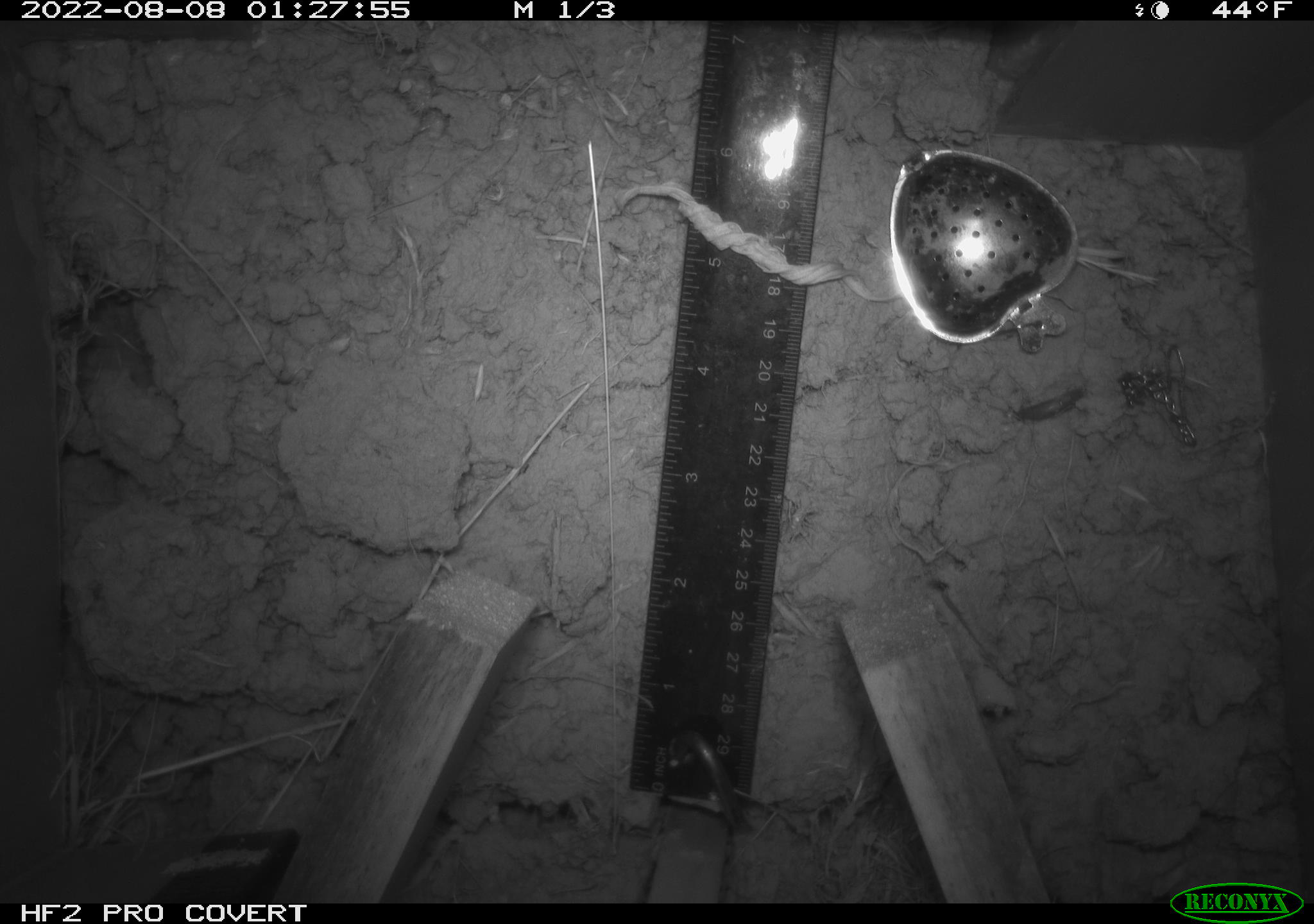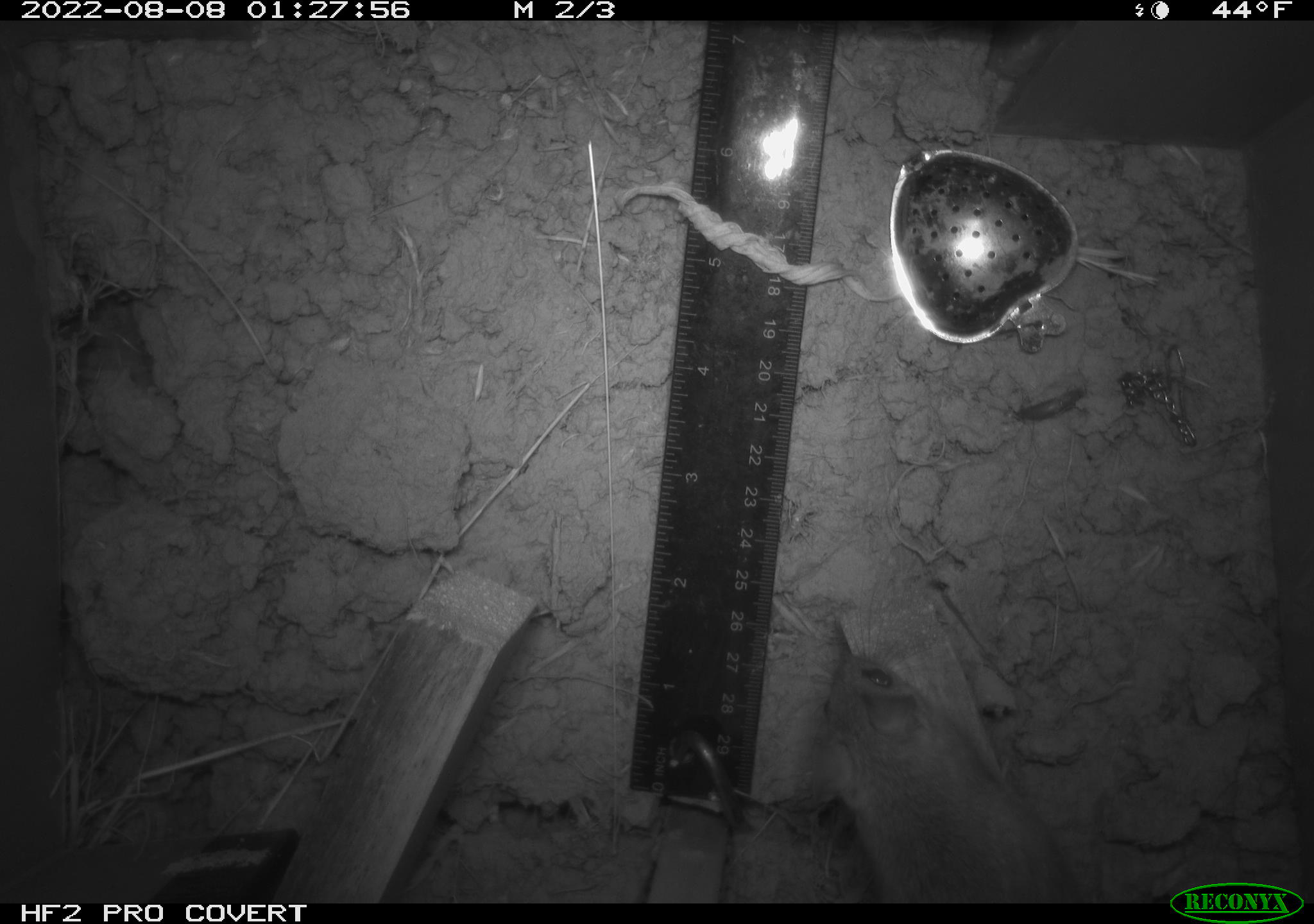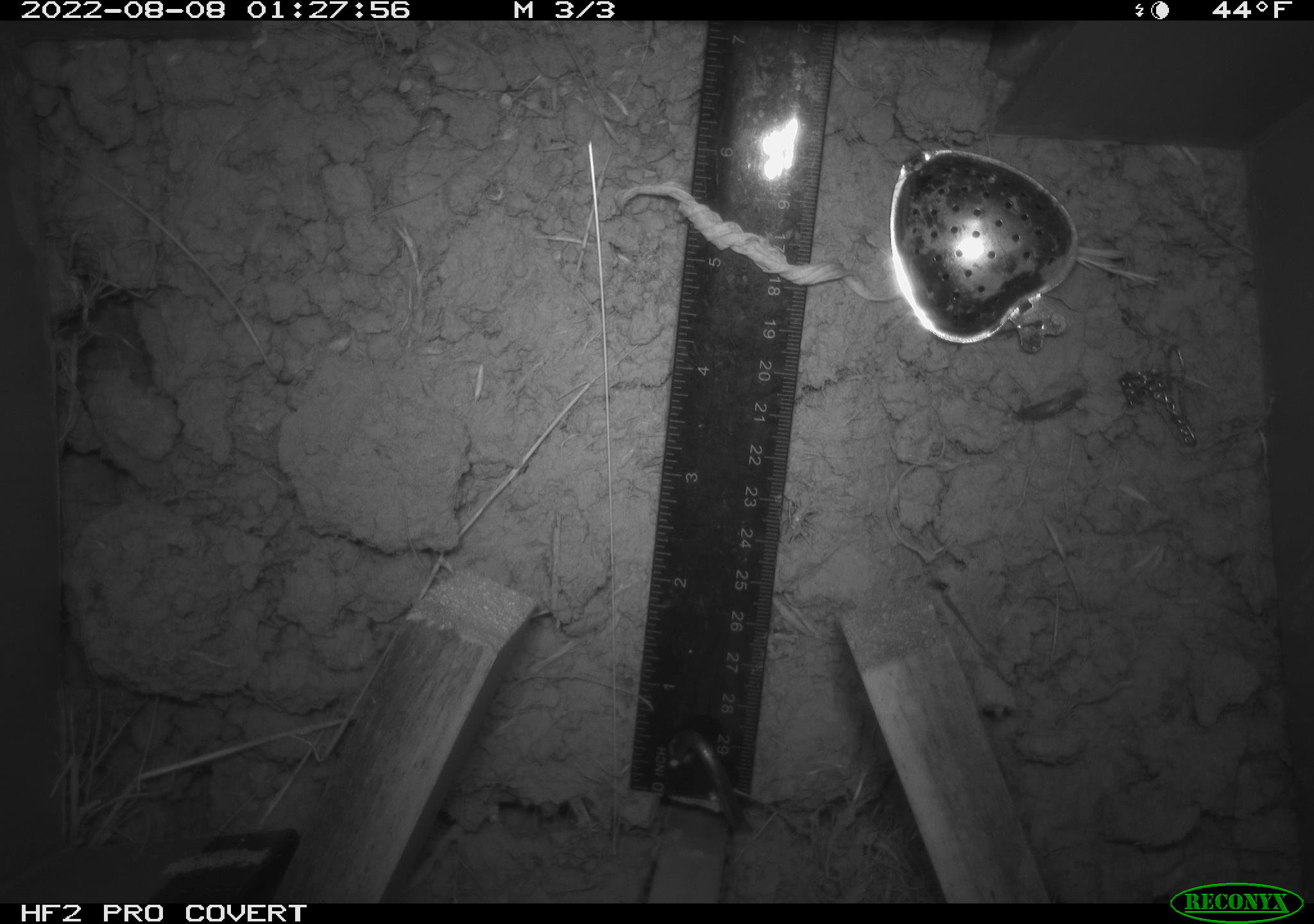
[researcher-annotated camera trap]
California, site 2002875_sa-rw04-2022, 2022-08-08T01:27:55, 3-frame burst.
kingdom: Animalia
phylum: Chordata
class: Mammalia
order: Rodentia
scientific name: Rodentia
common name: mouse species